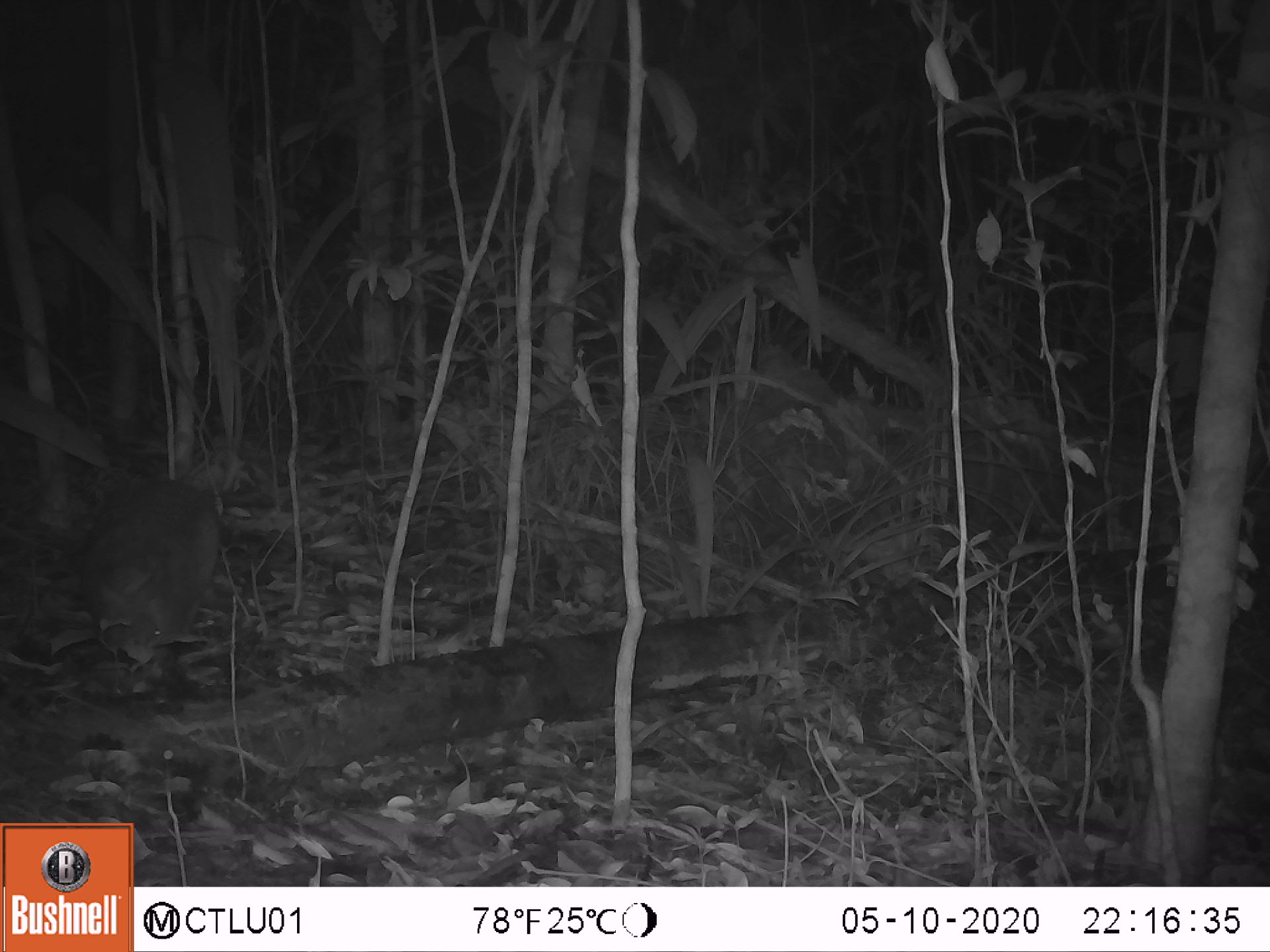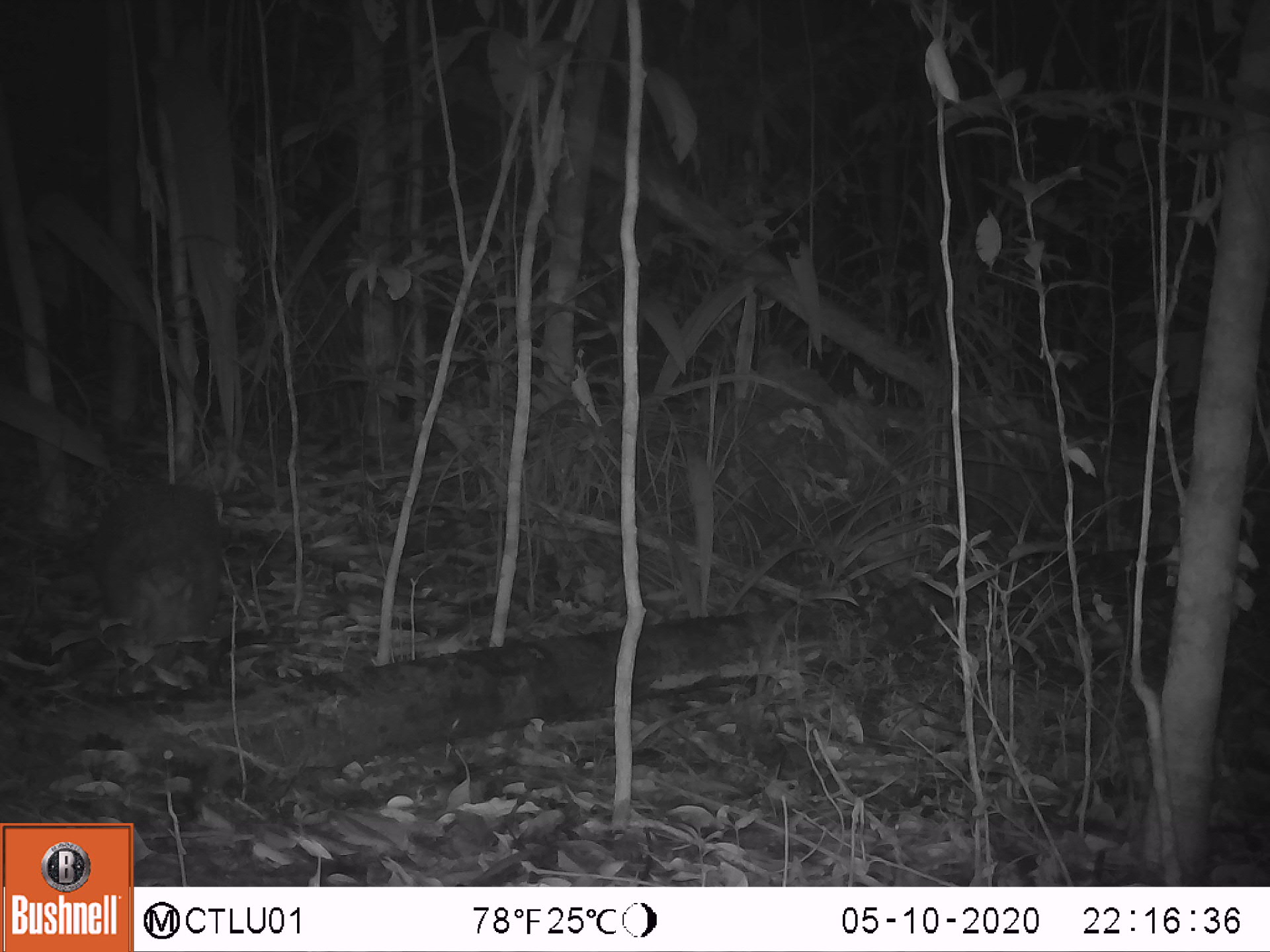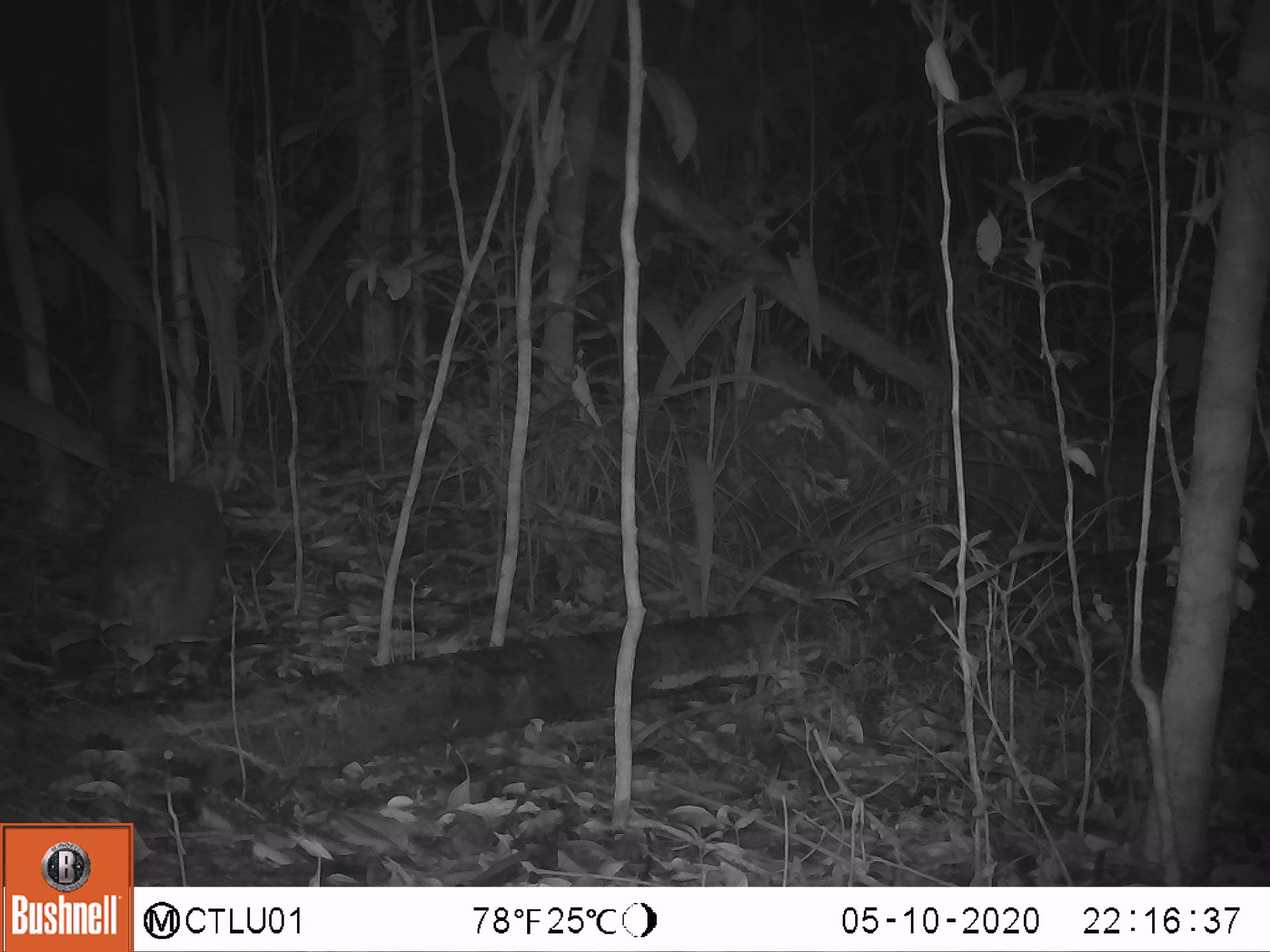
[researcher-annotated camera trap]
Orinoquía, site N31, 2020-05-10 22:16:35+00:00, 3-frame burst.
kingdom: Animalia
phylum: Chordata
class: Mammalia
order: Cingulata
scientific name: Cingulata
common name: armadillo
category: unknown armadillo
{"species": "unknown armadillo (armadillo) (Cingulata)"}